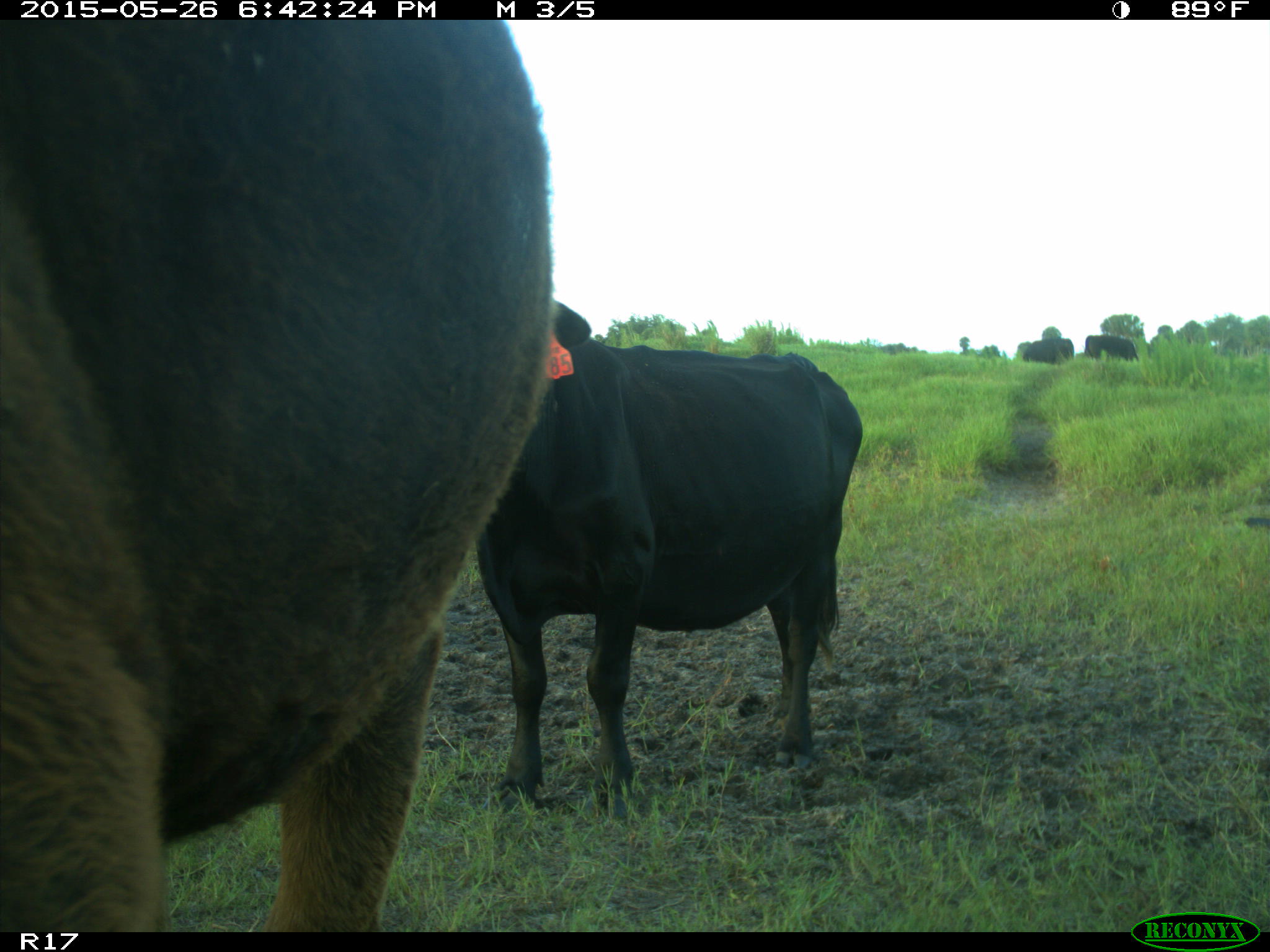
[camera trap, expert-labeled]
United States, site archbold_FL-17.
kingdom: Animalia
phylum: Chordata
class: Mammalia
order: Artiodactyla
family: Bovidae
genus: Bos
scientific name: Bos taurus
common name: domestic cow